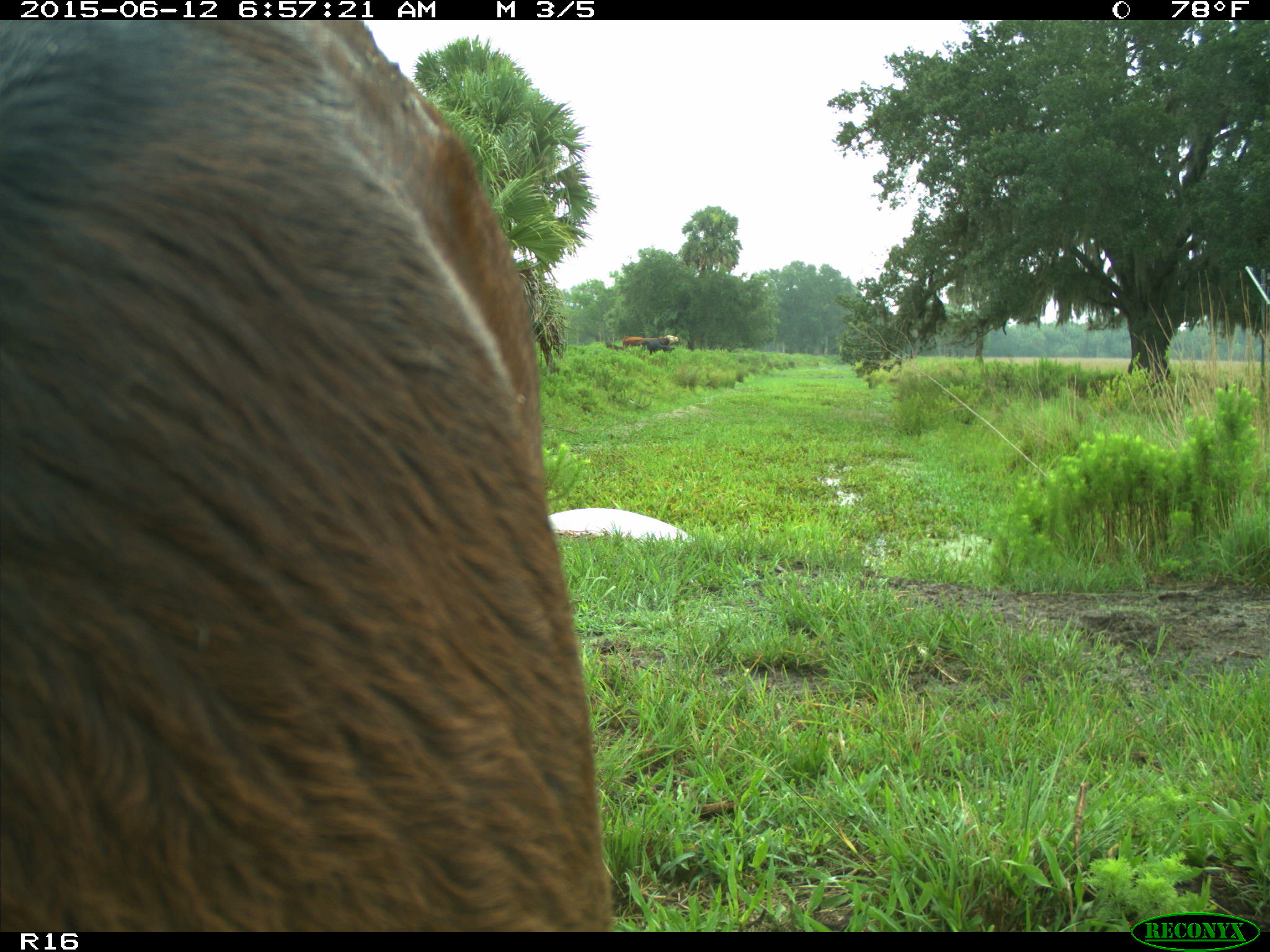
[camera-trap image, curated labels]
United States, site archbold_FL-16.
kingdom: Animalia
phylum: Chordata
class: Mammalia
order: Artiodactyla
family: Bovidae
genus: Bos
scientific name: Bos taurus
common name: domestic cow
Bos taurus (domestic cow).